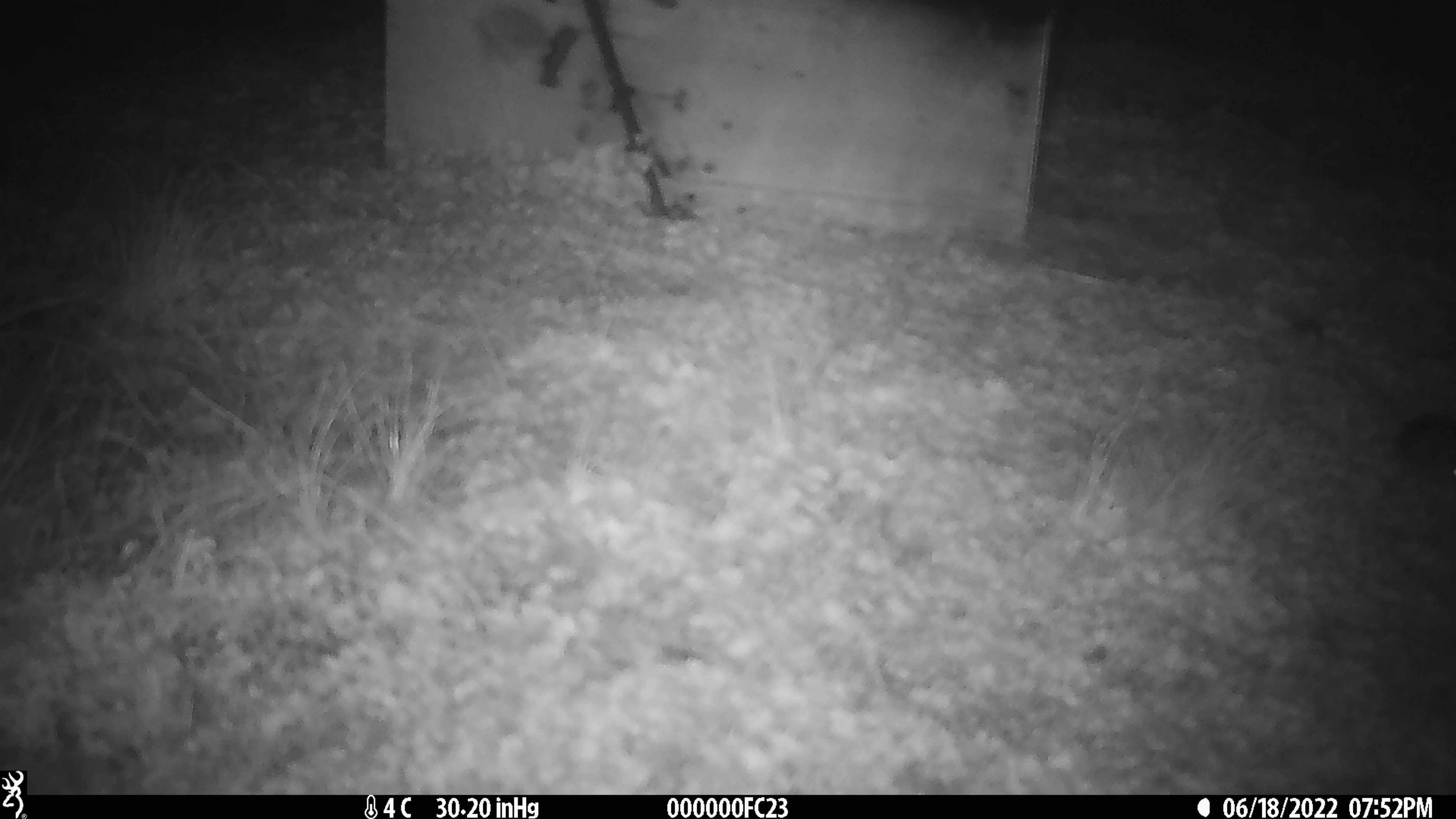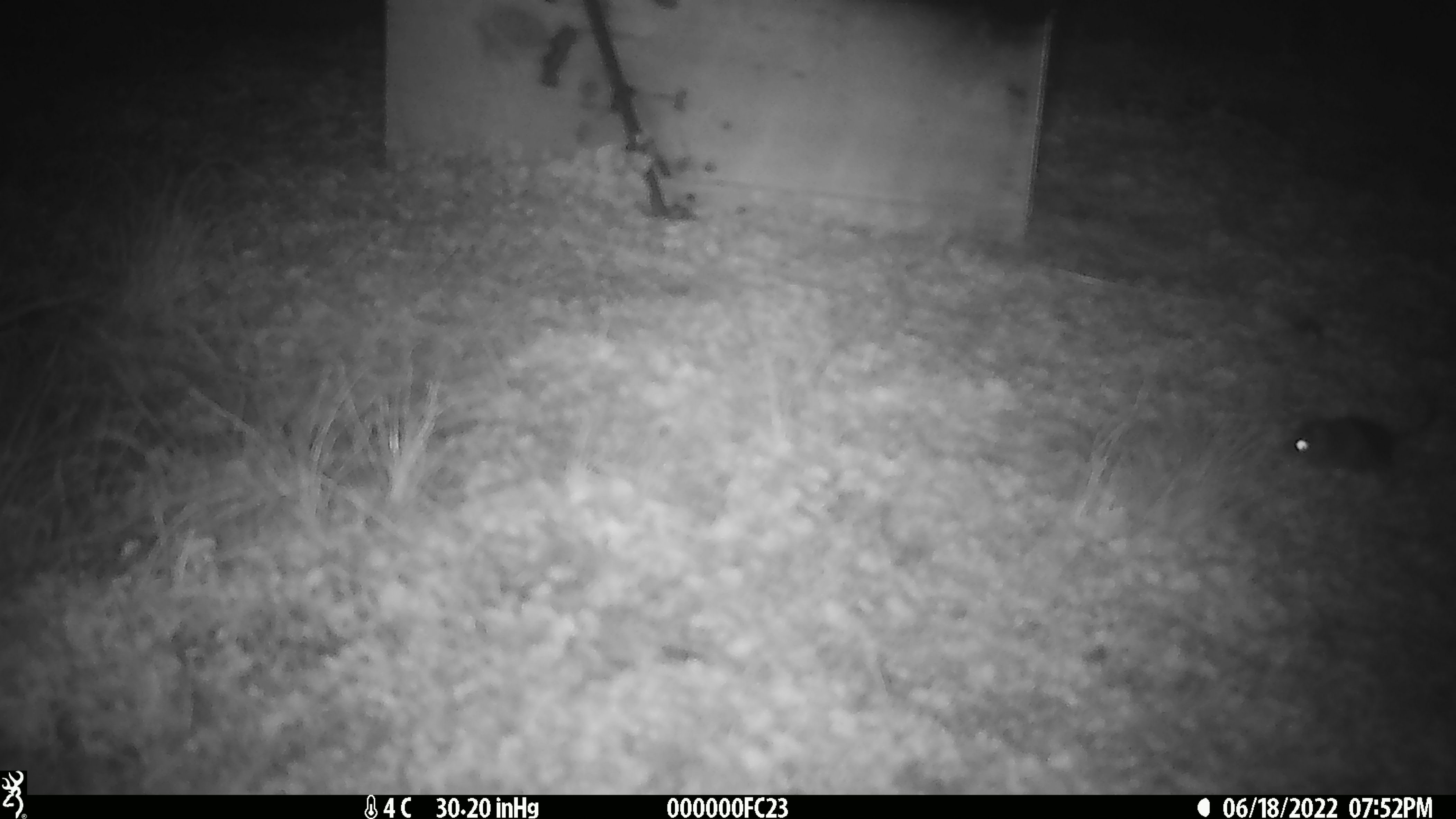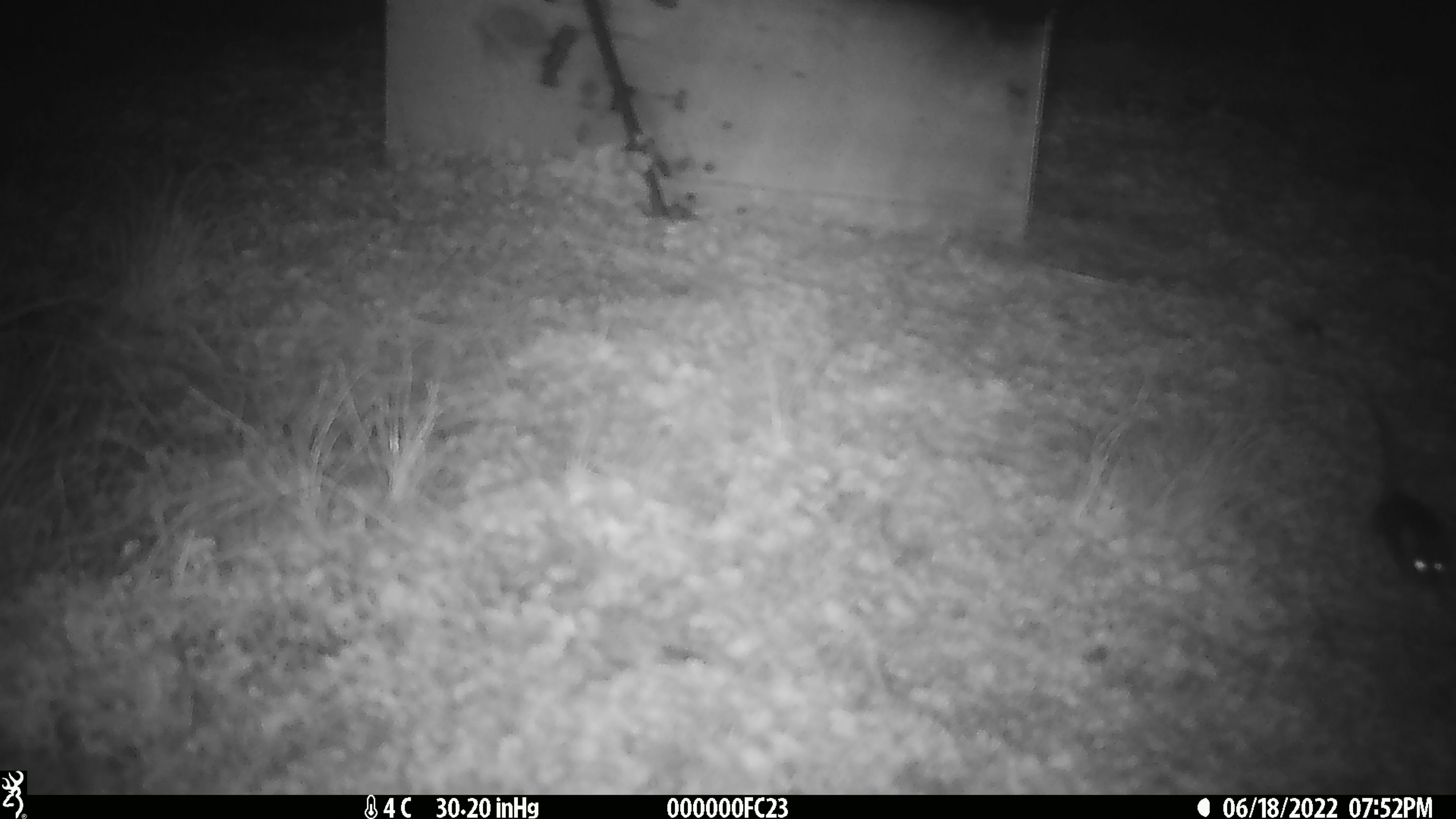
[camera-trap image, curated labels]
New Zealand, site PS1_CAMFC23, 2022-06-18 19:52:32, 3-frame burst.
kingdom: Animalia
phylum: Chordata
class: Mammalia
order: Rodentia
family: Muridae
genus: Mus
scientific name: Mus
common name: mouse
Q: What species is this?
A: Mouse (Mus).